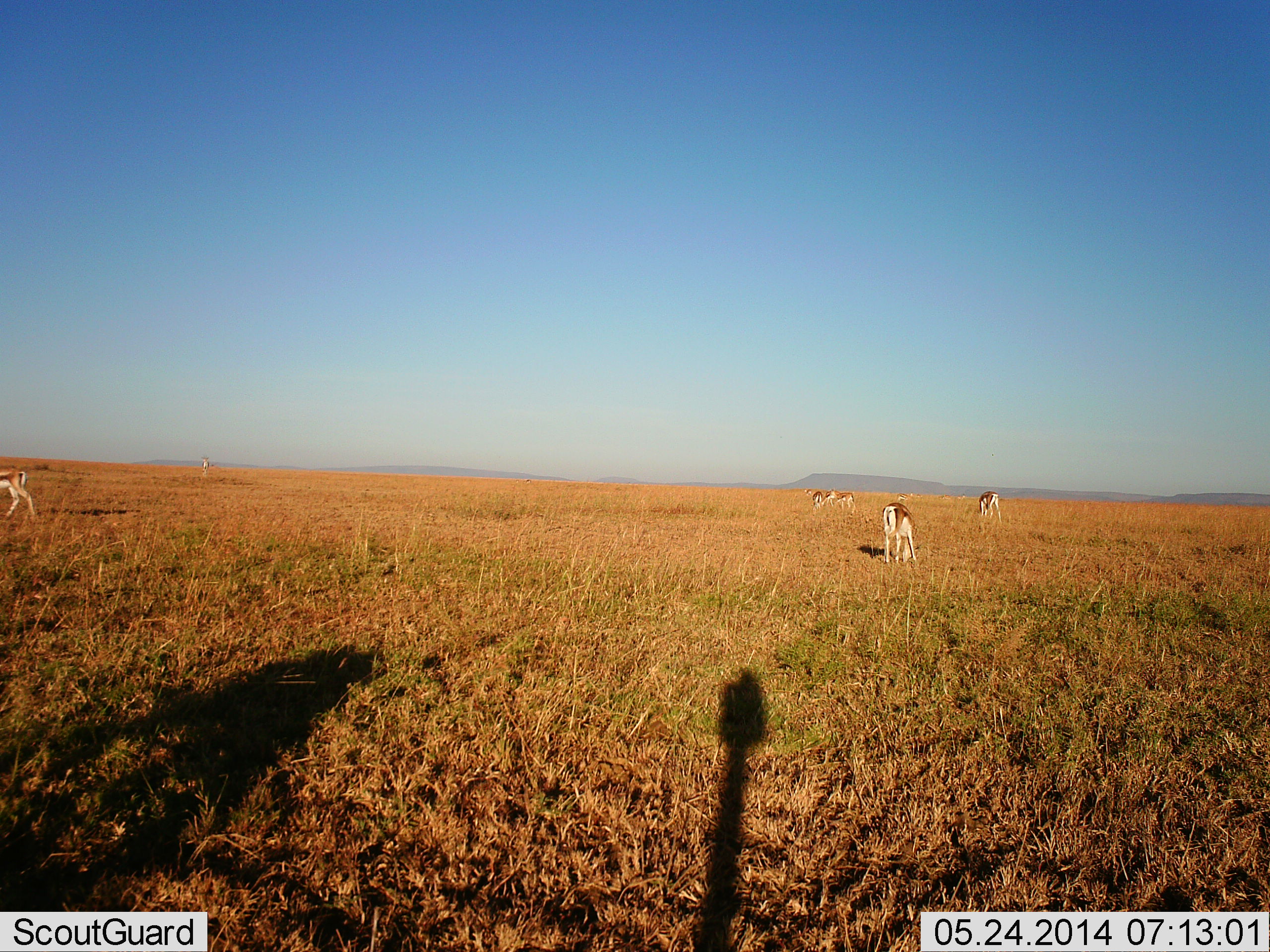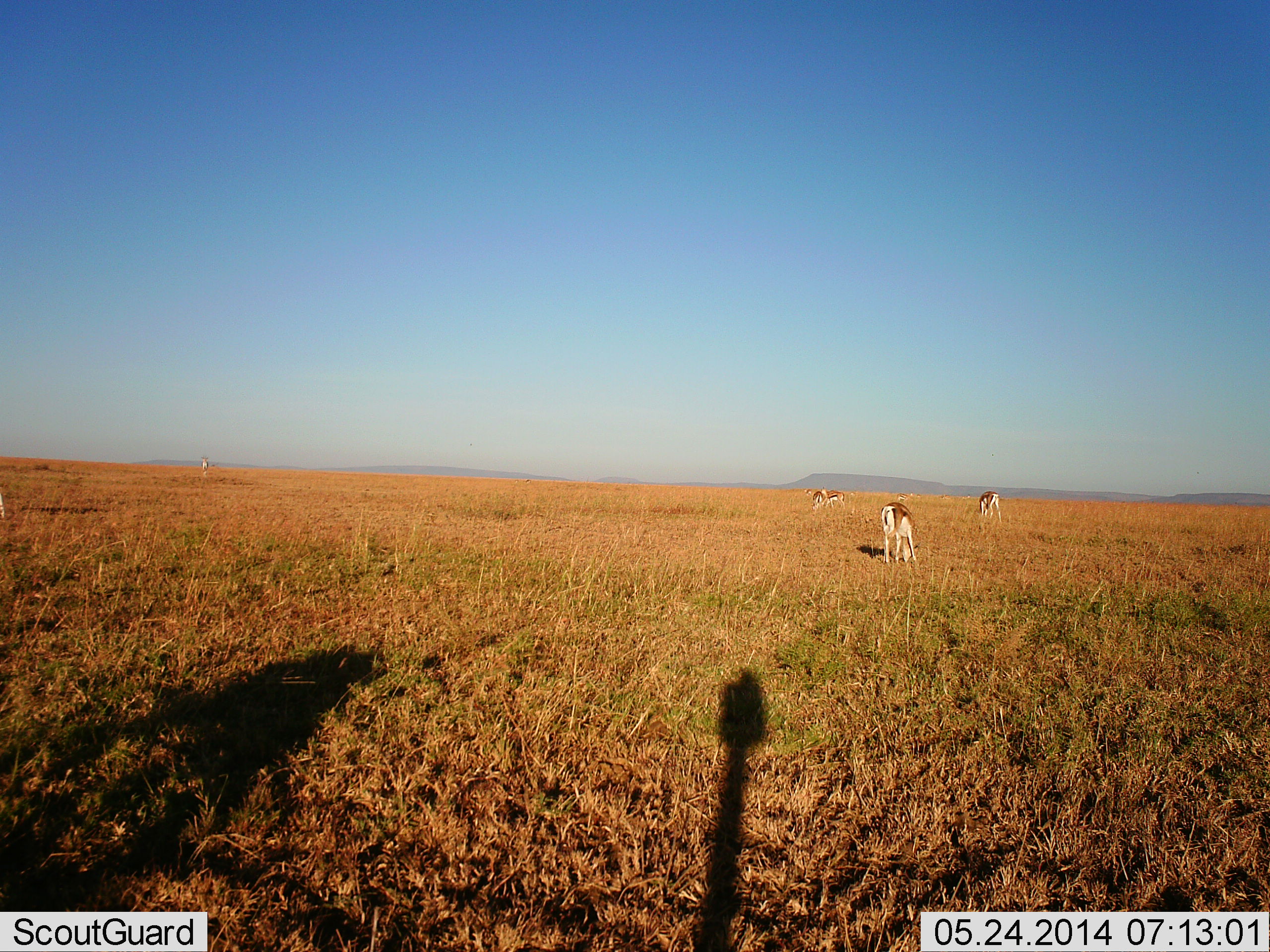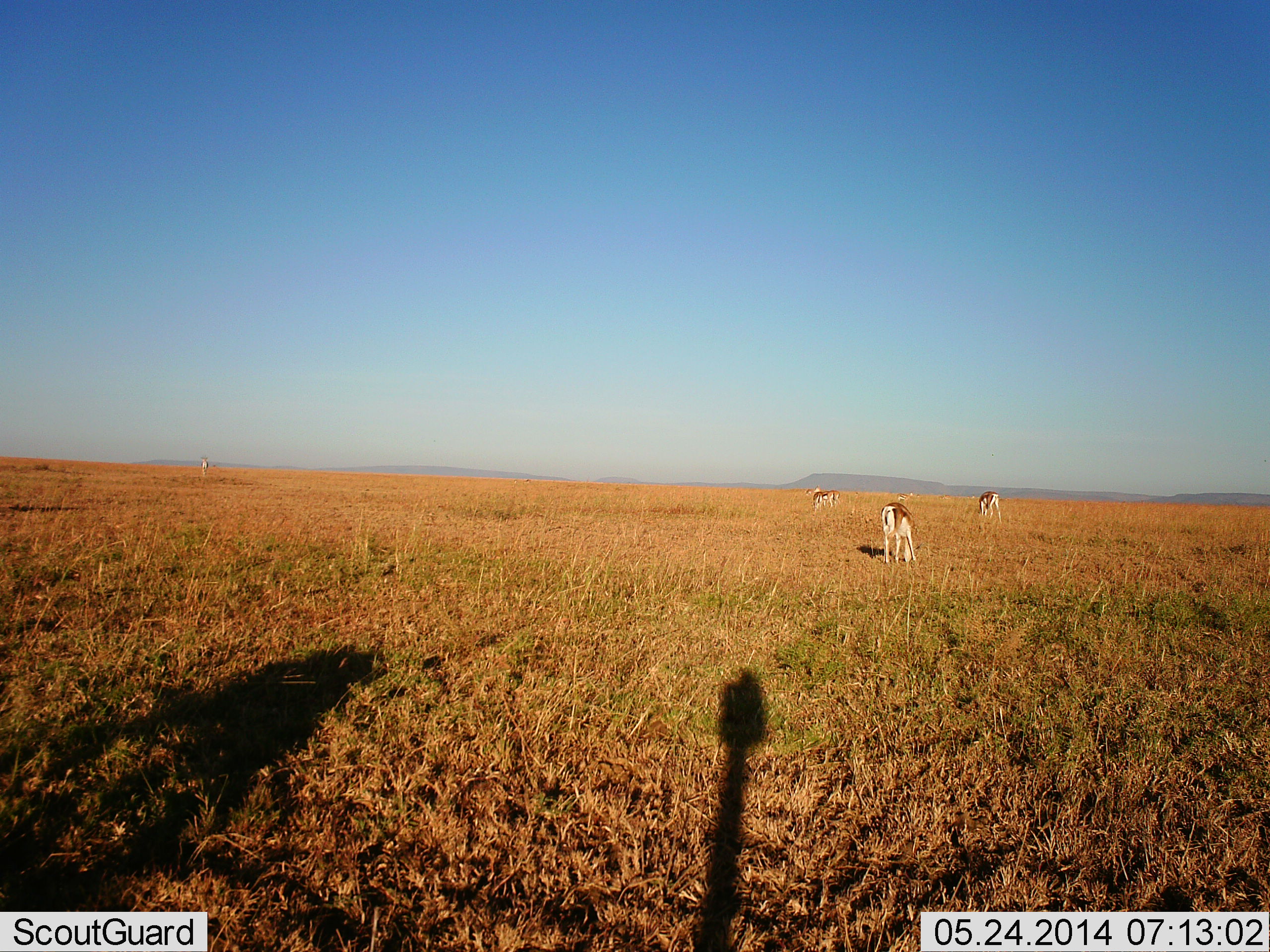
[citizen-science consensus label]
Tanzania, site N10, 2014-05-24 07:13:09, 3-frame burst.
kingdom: Animalia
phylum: Chordata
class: Mammalia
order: Artiodactyla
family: Bovidae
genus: Eudorcas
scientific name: Eudorcas thomsonii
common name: thomson's gazelle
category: gazellethomsons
Gazellethomsons (thomson's gazelle) (Eudorcas thomsonii), count 5. Behavior (volunteer vote fractions): standing 50%, resting 0%, moving 50%, interacting 0%. Young present (vote fraction): 0%. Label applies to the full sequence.